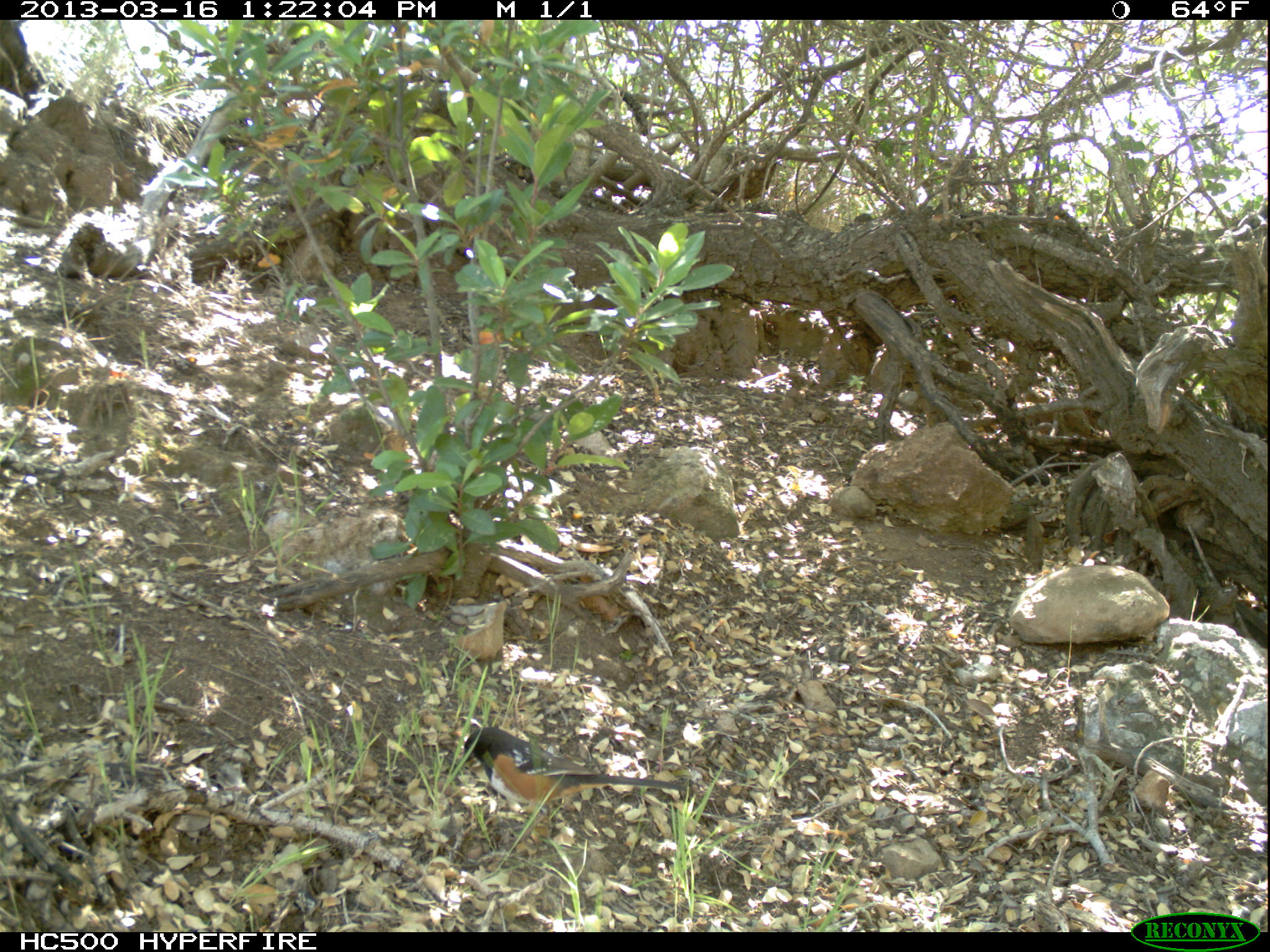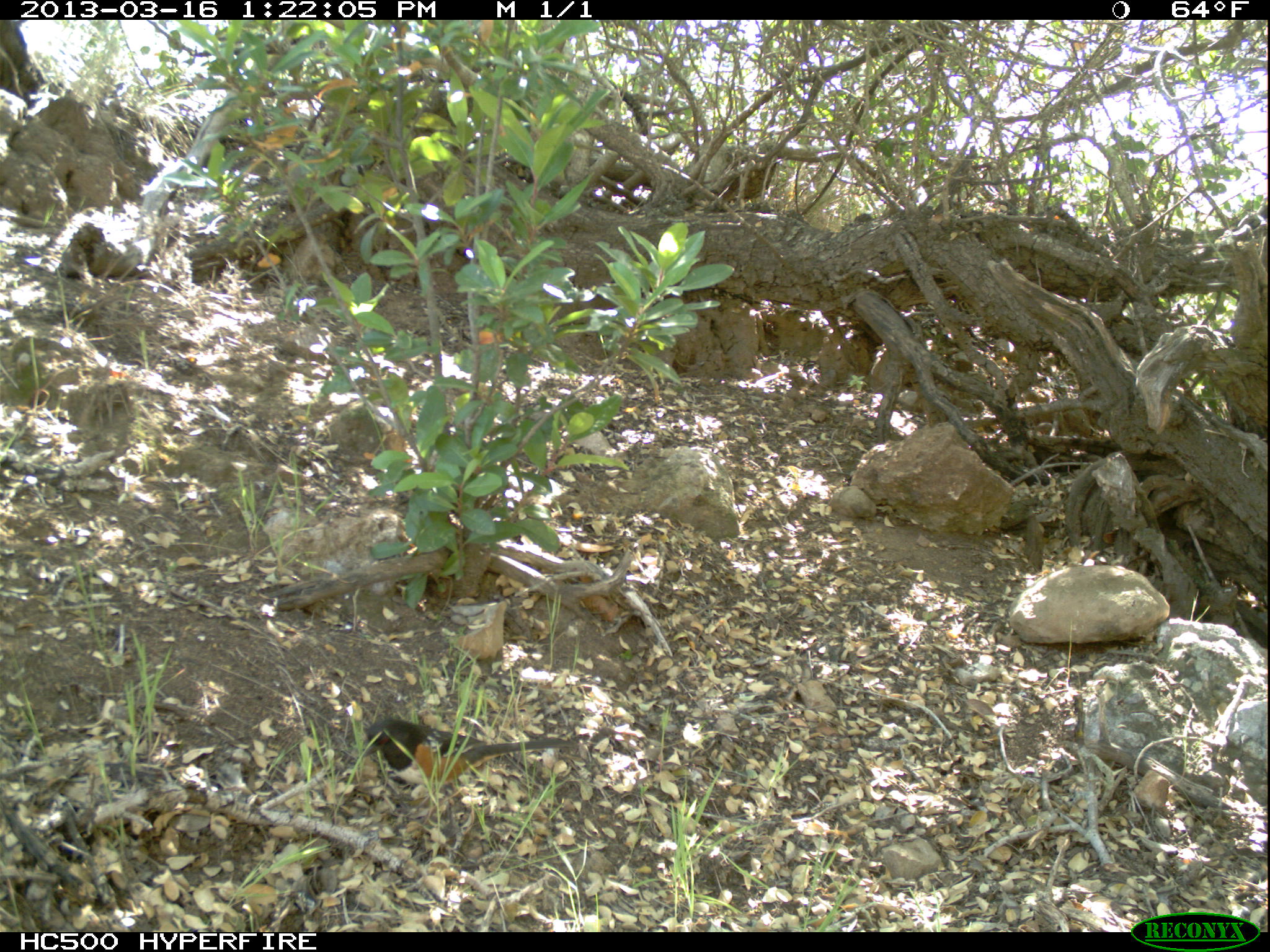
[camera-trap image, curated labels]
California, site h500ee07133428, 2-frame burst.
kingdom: Animalia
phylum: Chordata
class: Aves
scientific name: Aves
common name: bird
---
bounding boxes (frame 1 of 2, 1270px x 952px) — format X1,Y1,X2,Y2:
bird: 460,726,690,804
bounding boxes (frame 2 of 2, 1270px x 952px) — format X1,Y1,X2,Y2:
bird: 361,718,575,825